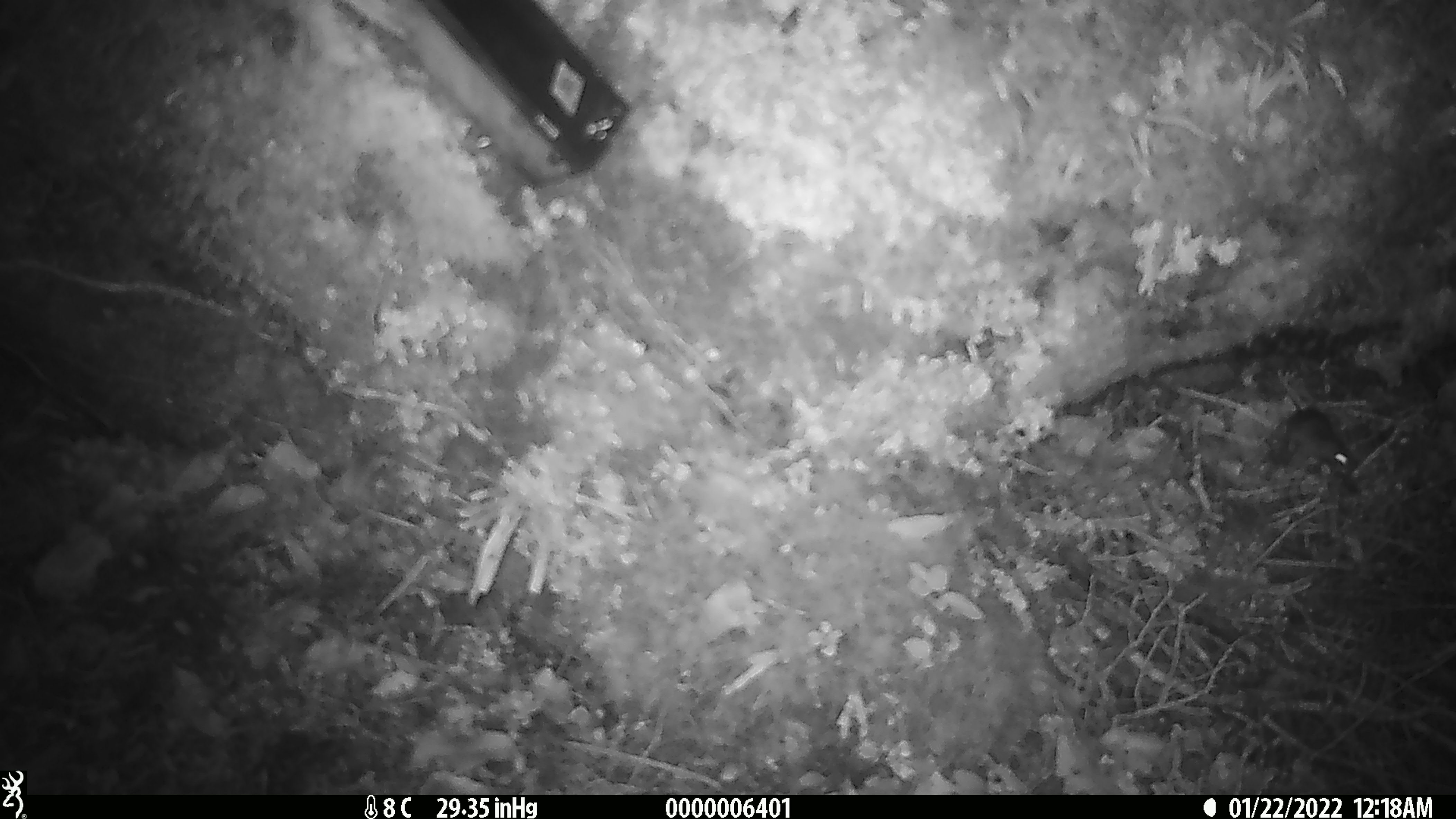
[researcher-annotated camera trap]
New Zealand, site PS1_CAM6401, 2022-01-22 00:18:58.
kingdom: Animalia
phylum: Chordata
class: Mammalia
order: Rodentia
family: Muridae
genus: Mus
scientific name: Mus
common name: mouse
Mouse (Mus).